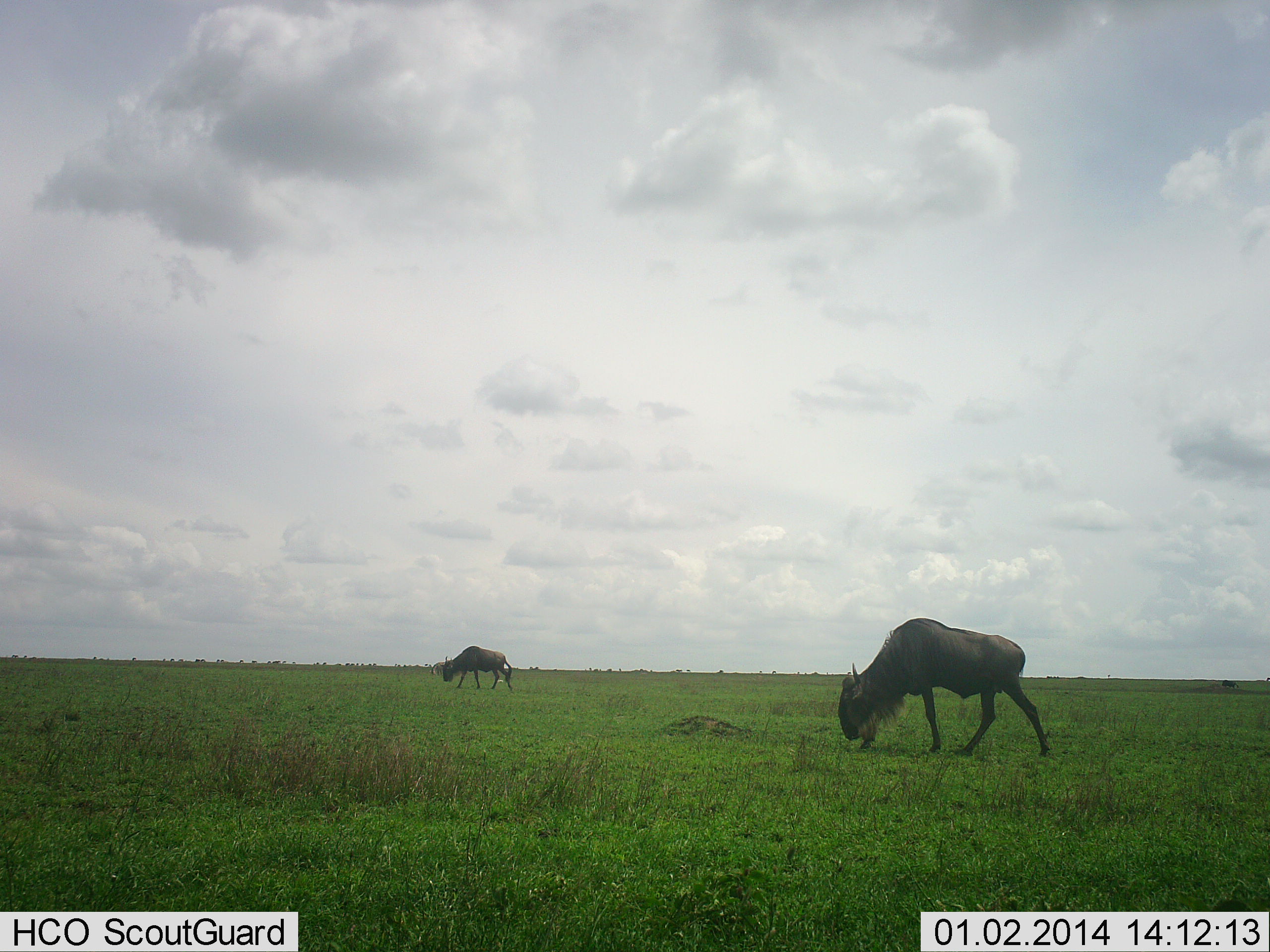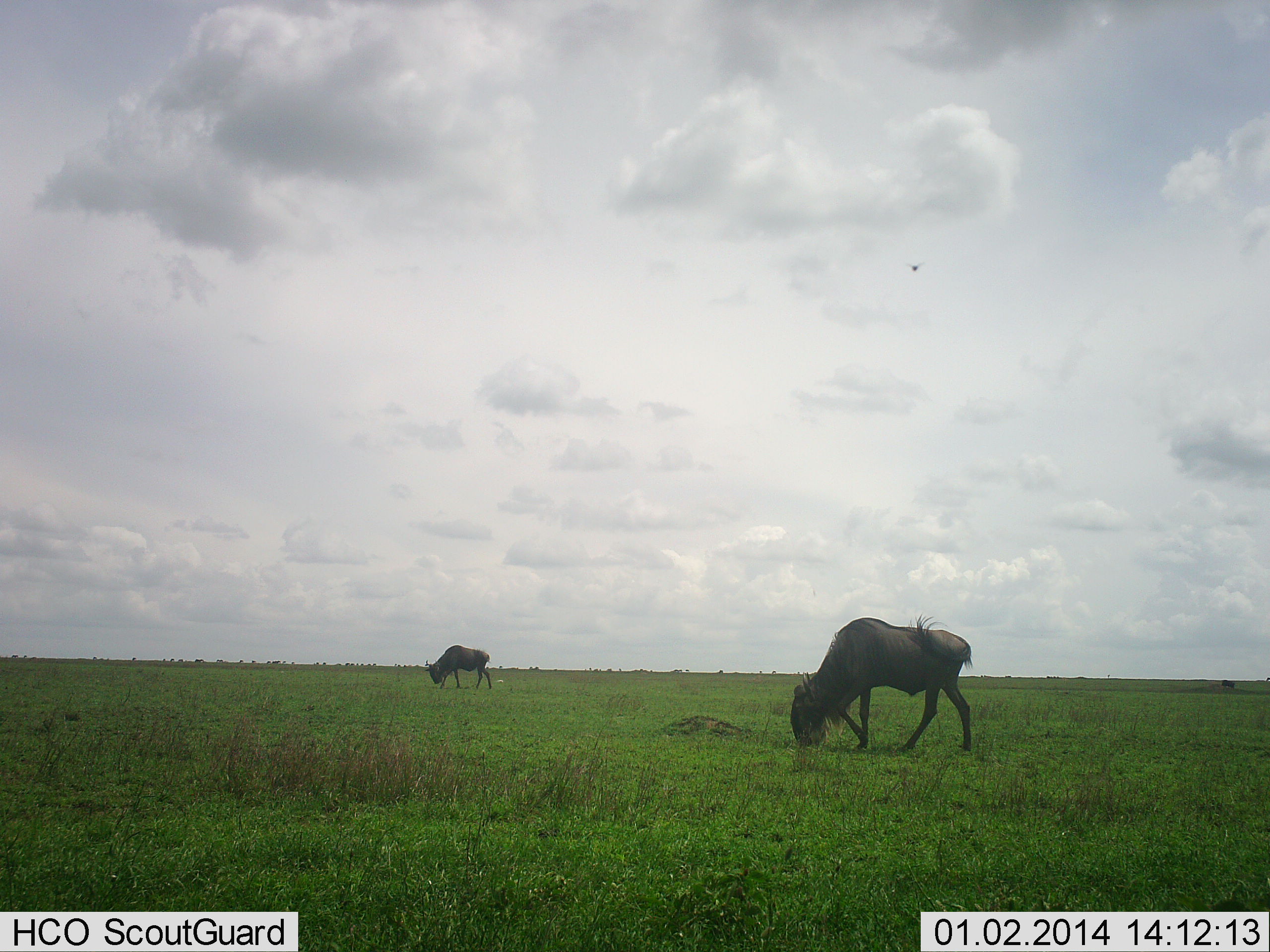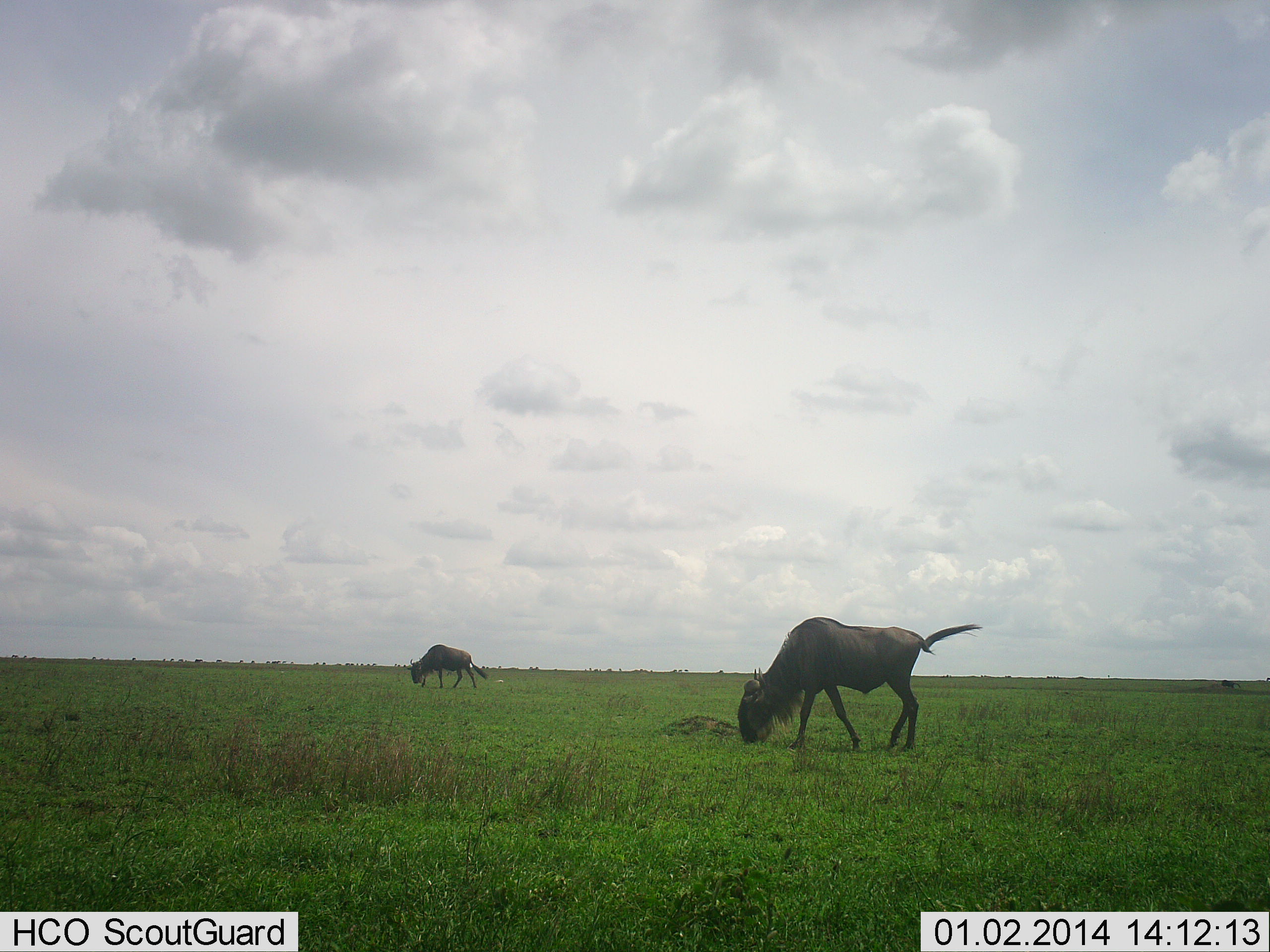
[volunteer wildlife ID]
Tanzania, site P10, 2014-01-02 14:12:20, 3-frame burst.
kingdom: Animalia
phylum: Chordata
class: Mammalia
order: Artiodactyla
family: Bovidae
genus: Connochaetes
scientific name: Connochaetes taurinus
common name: blue wildebeest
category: wildebeest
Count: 2.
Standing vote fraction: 0%.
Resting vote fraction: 0%.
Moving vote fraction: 18%.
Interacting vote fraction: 0%.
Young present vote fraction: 0%.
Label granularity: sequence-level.